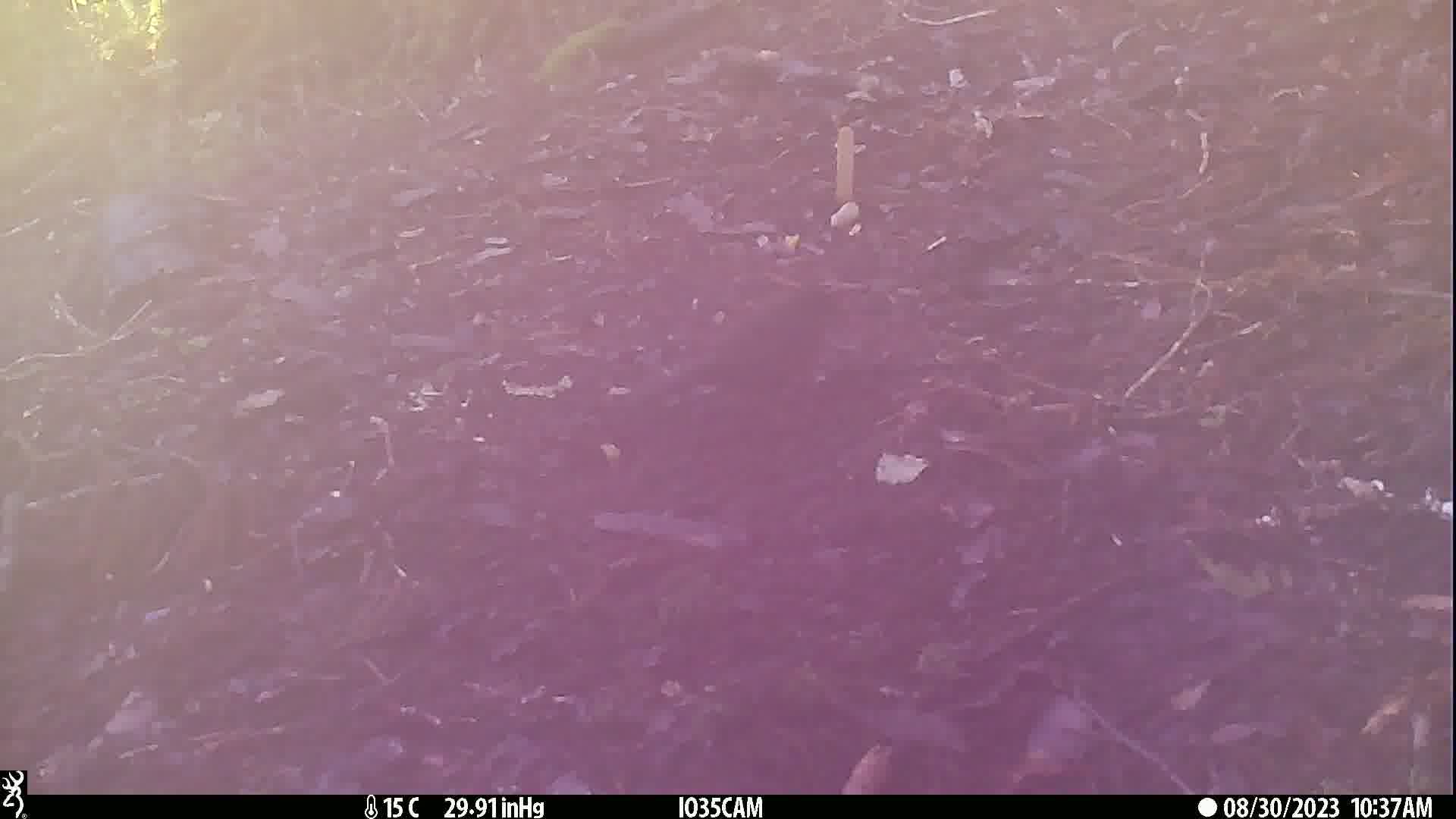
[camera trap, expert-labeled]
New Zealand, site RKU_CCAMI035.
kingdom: Animalia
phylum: Chordata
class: Aves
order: Passeriformes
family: Turdidae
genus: Turdus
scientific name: Turdus merula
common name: eurasian blackbird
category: blackbird